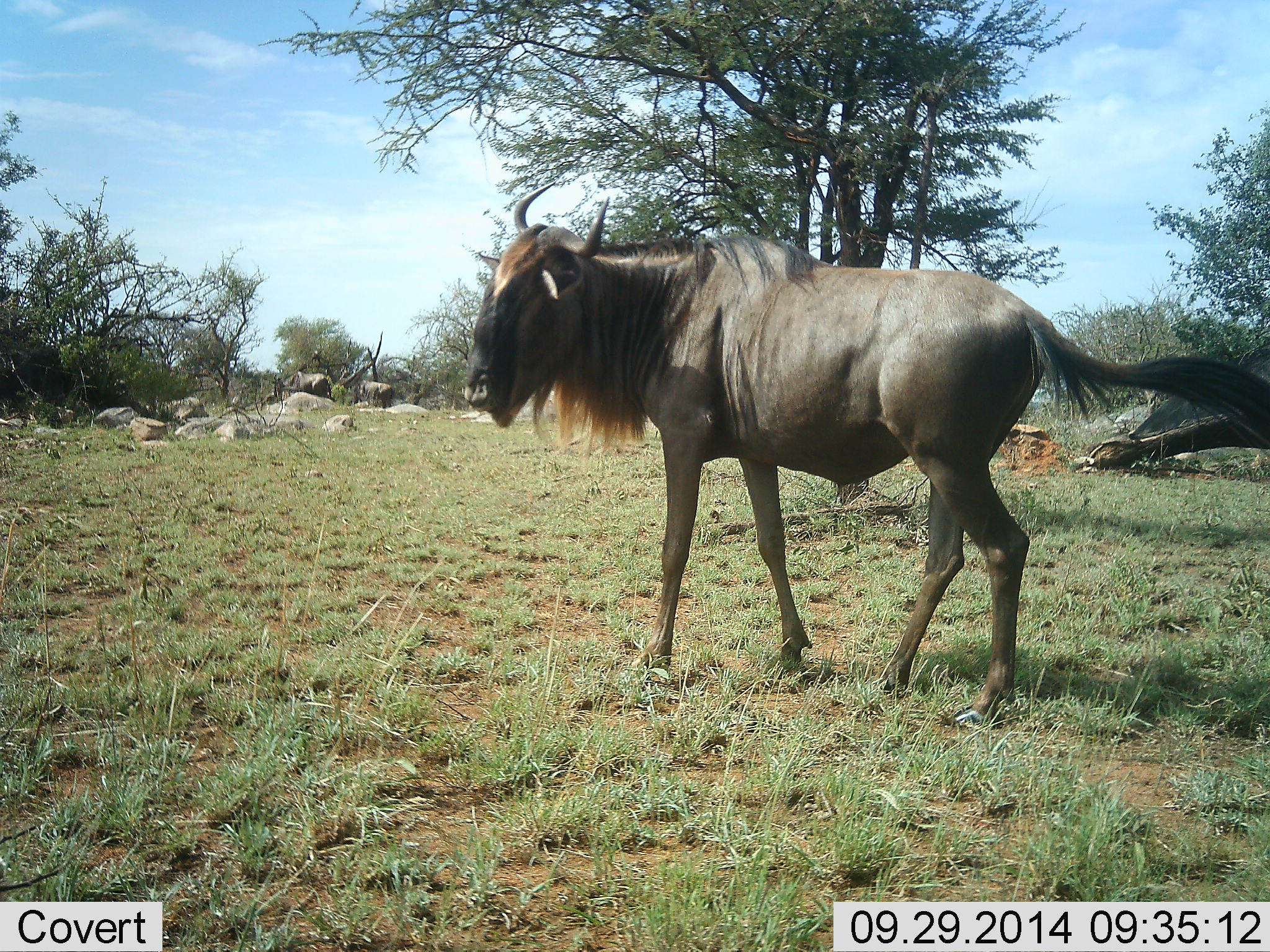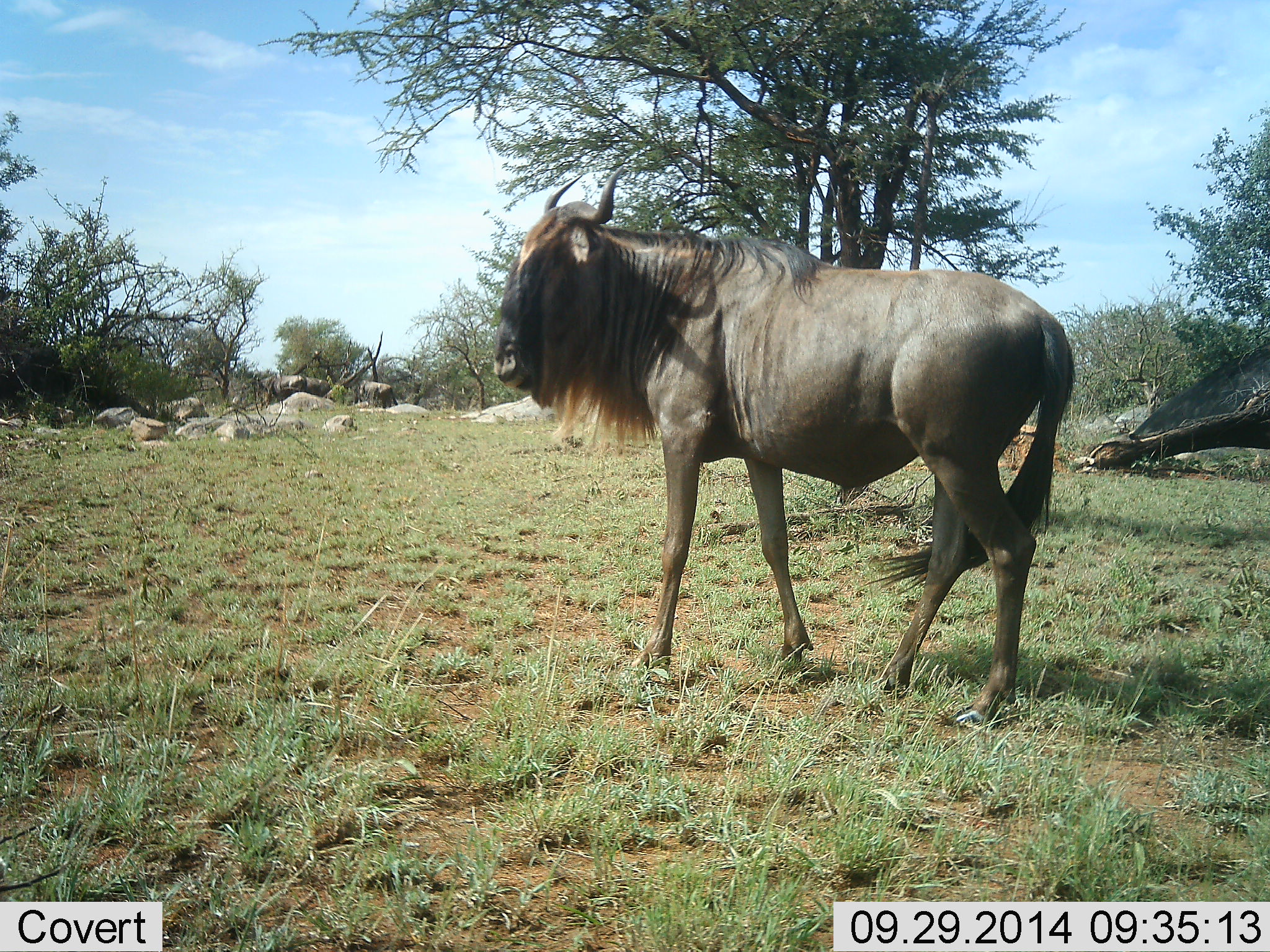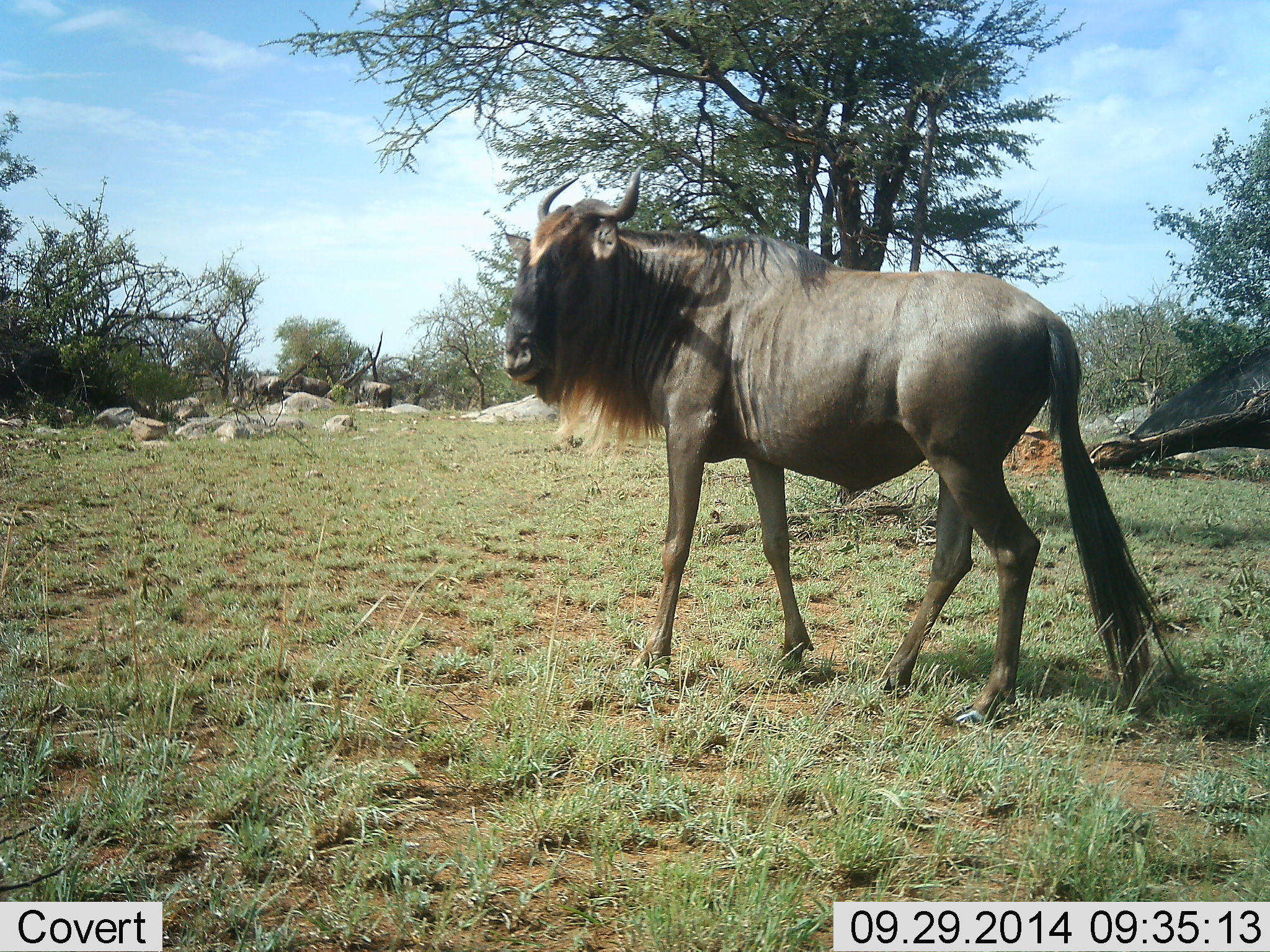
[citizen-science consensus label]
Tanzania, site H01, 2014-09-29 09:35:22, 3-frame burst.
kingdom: Animalia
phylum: Chordata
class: Mammalia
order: Artiodactyla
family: Bovidae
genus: Connochaetes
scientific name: Connochaetes taurinus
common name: blue wildebeest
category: wildebeest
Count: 4.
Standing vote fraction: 90%.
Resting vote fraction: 0%.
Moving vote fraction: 50%.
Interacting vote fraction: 0%.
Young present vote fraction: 0%.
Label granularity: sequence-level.